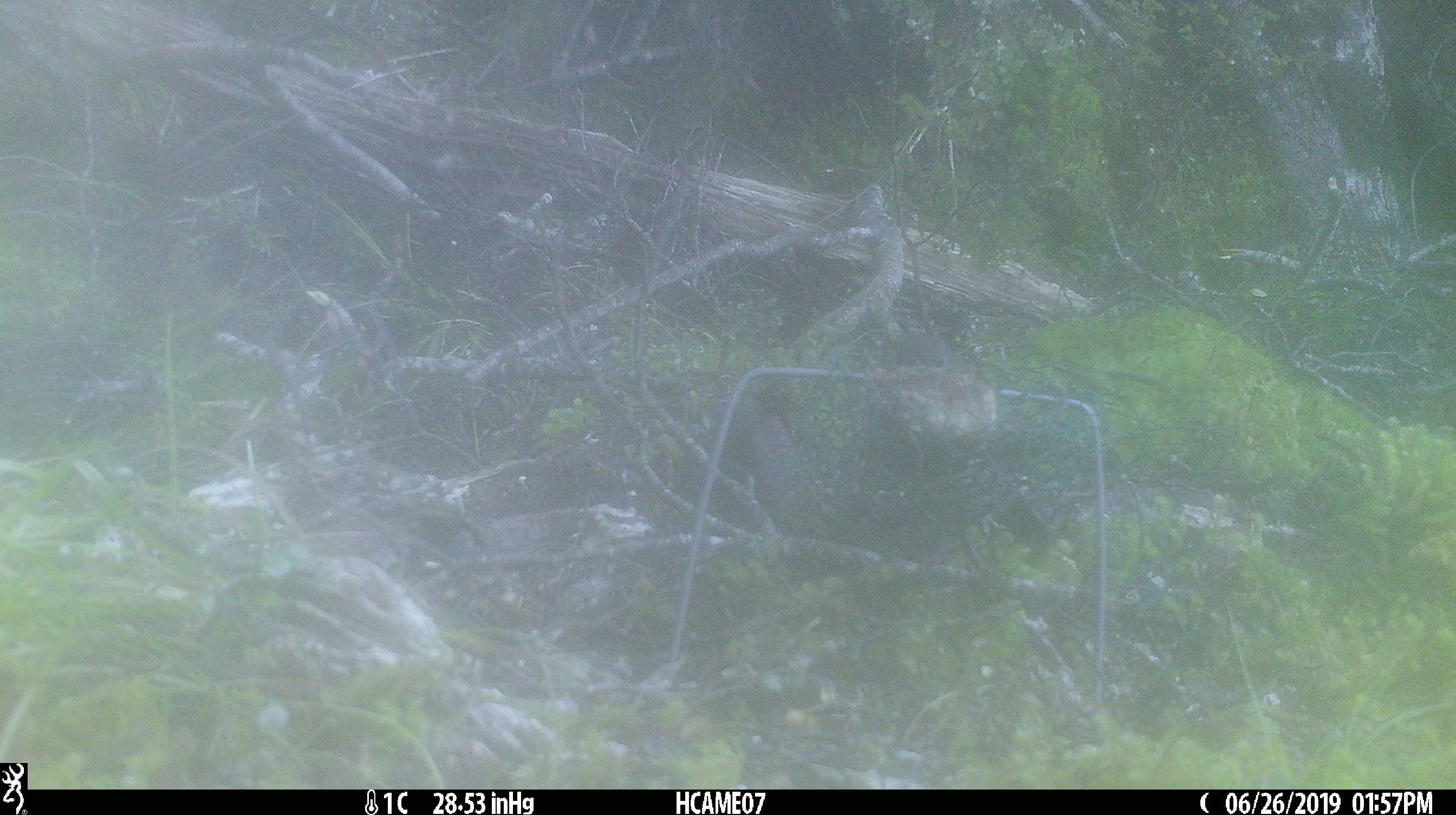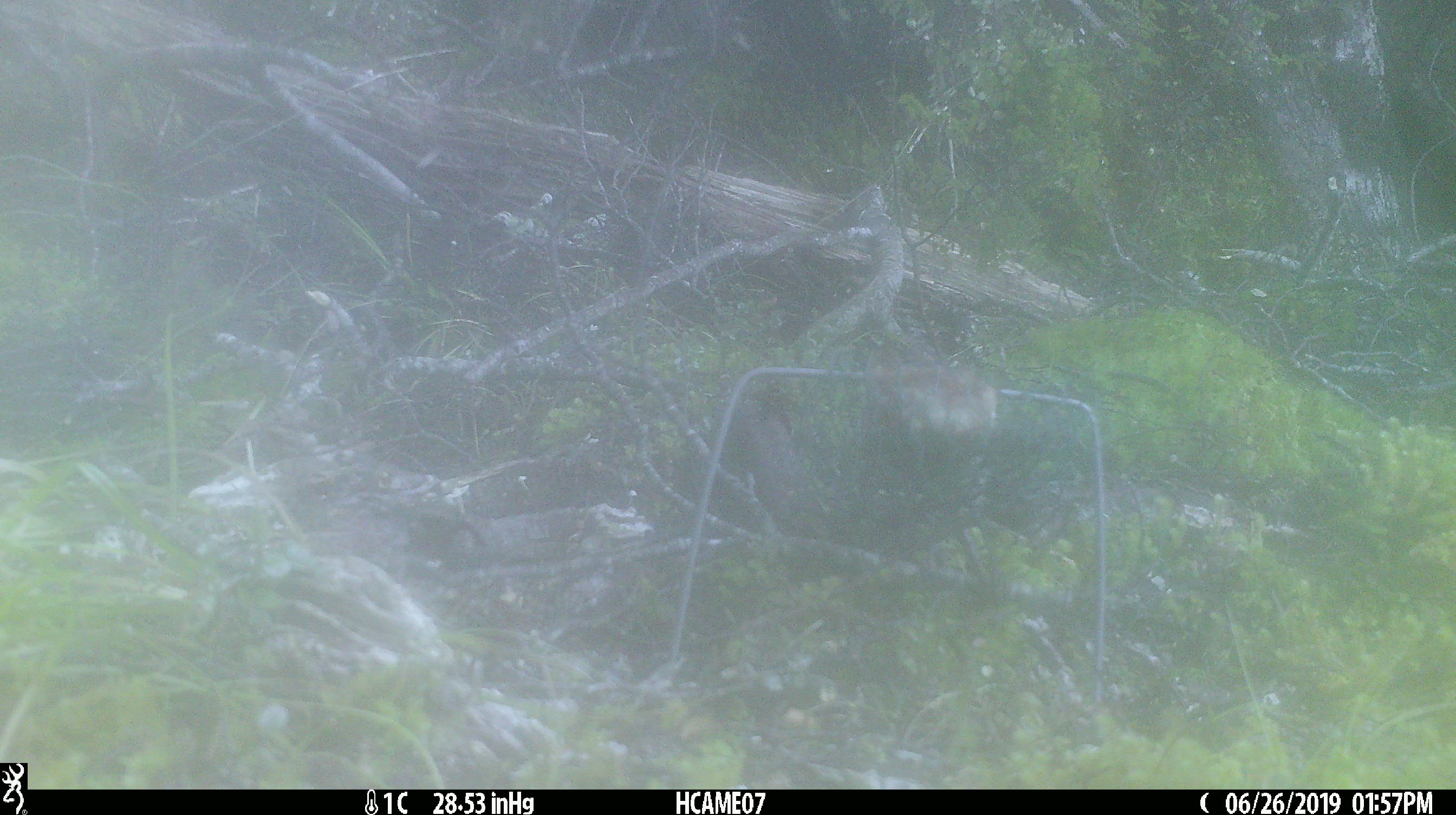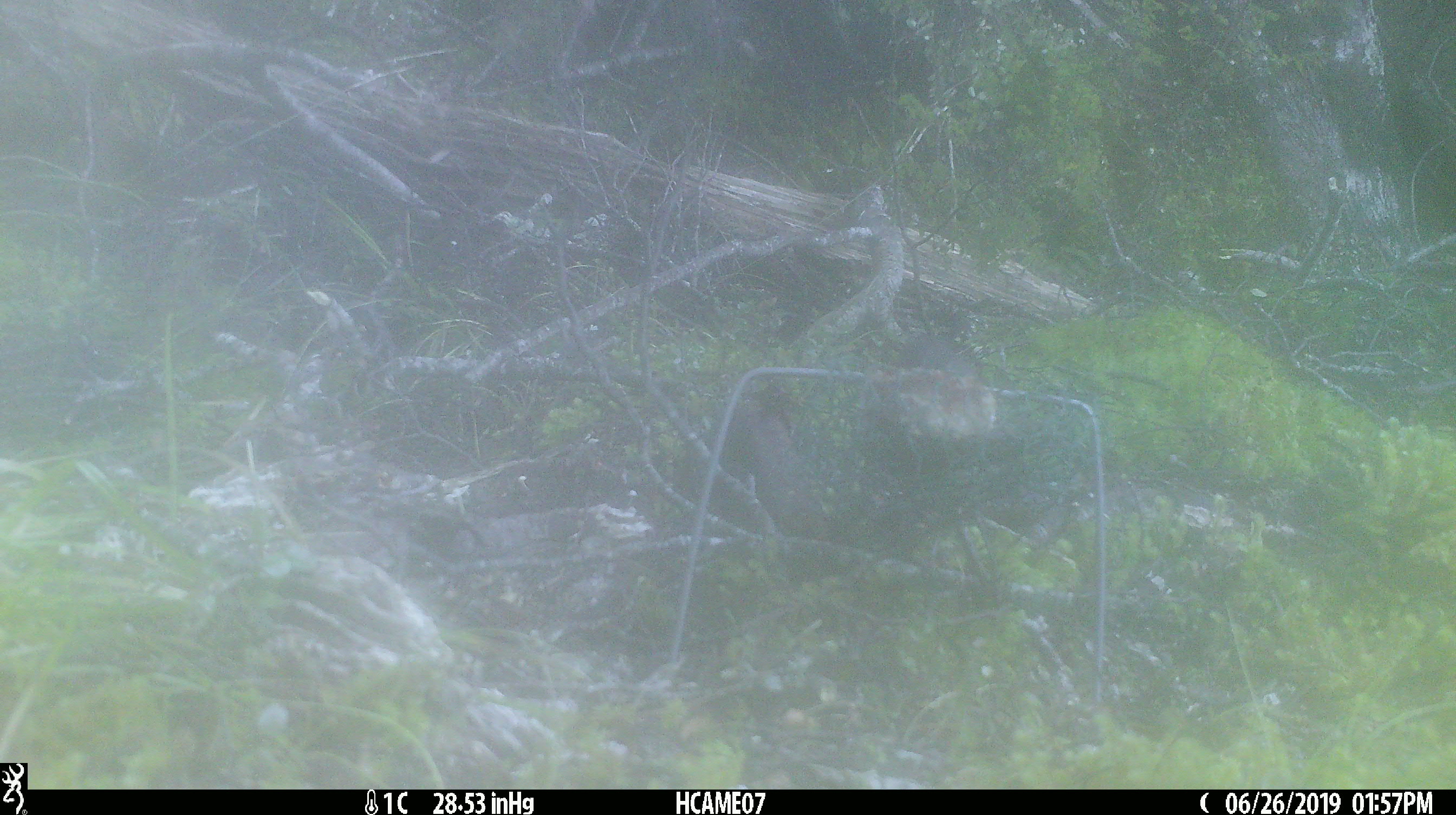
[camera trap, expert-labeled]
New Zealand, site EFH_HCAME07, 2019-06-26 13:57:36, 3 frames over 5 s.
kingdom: Animalia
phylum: Chordata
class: Aves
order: Passeriformes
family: Petroicidae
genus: Petroica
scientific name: Petroica australis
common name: new zealand robin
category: robin